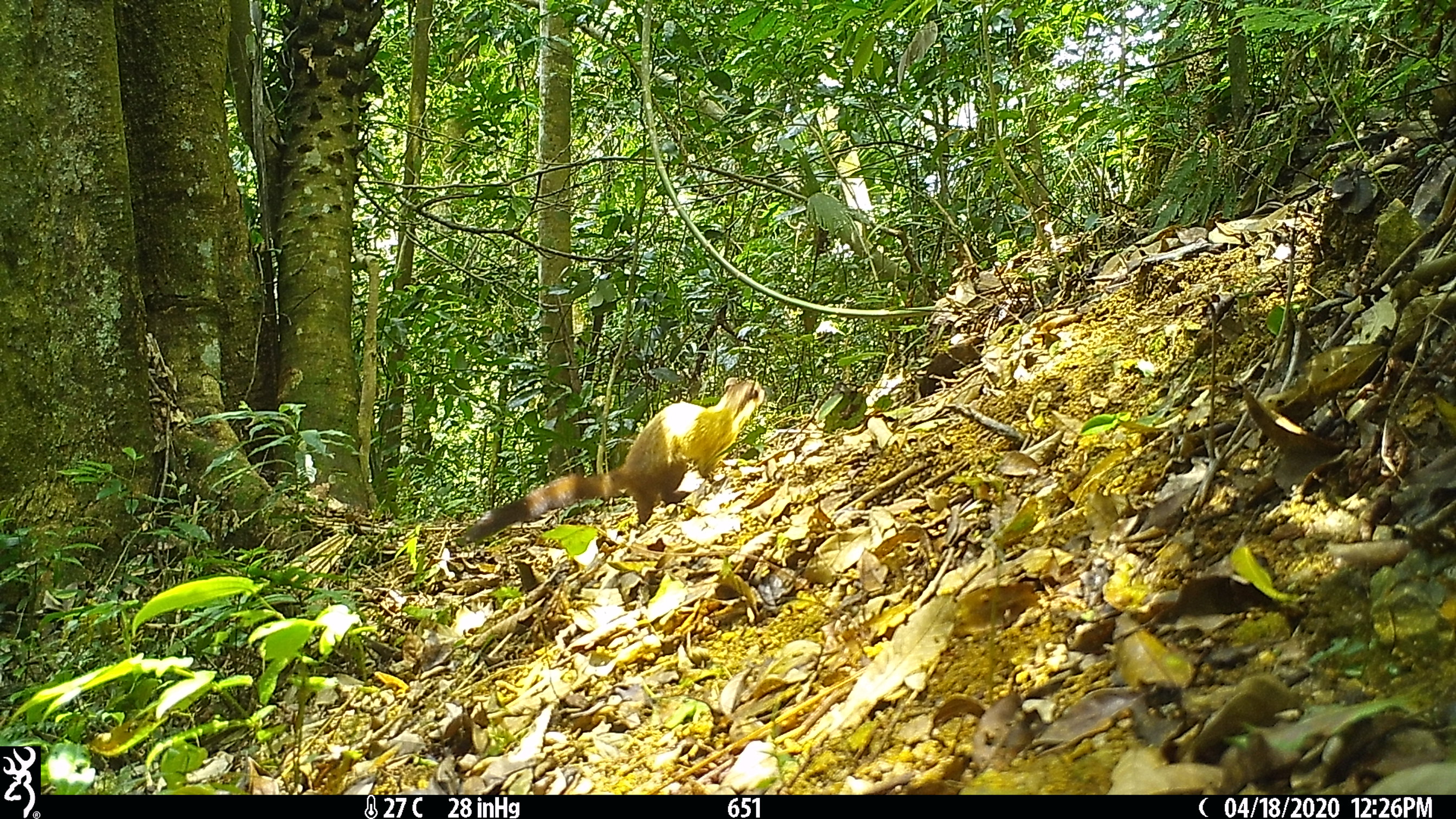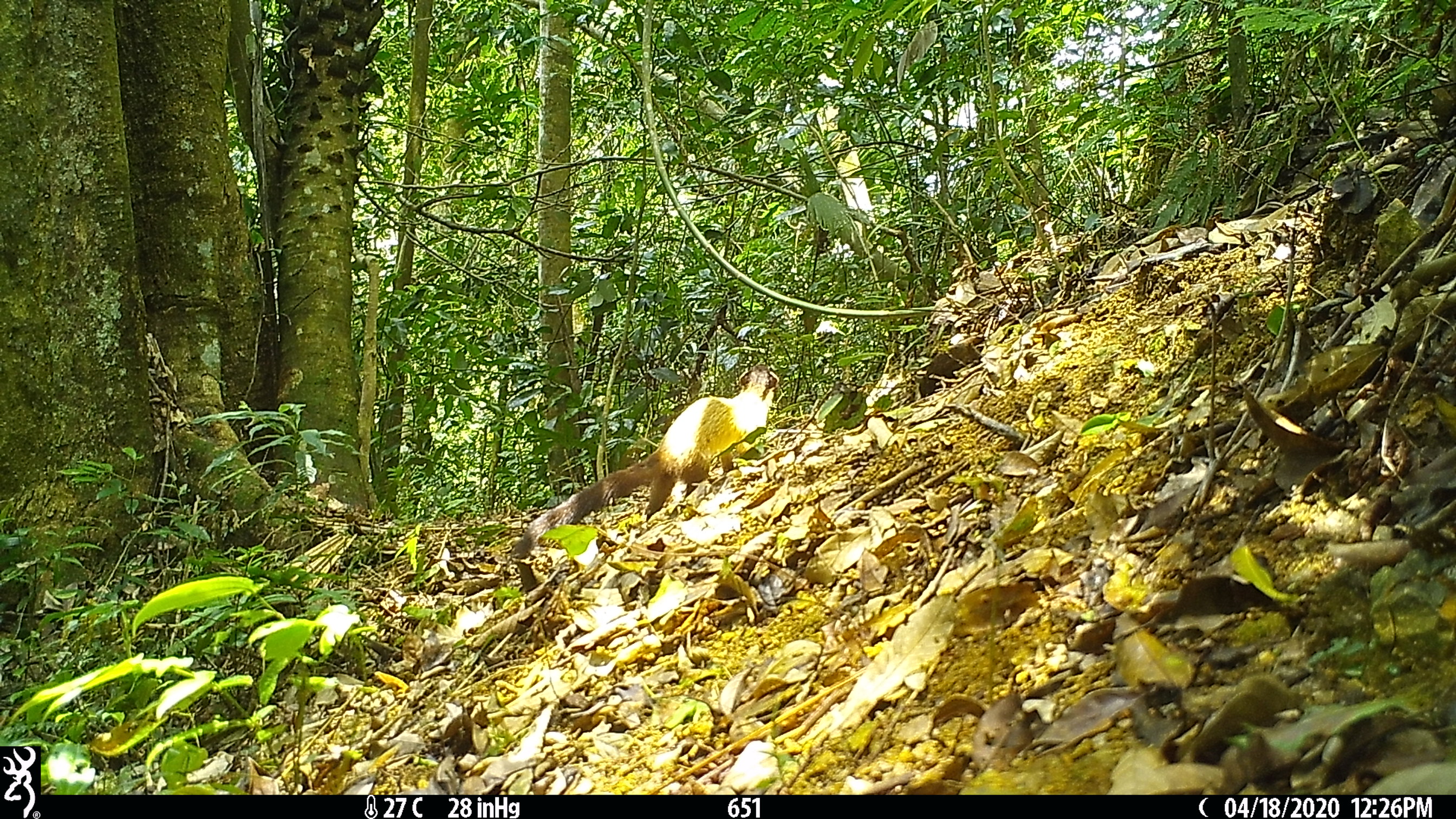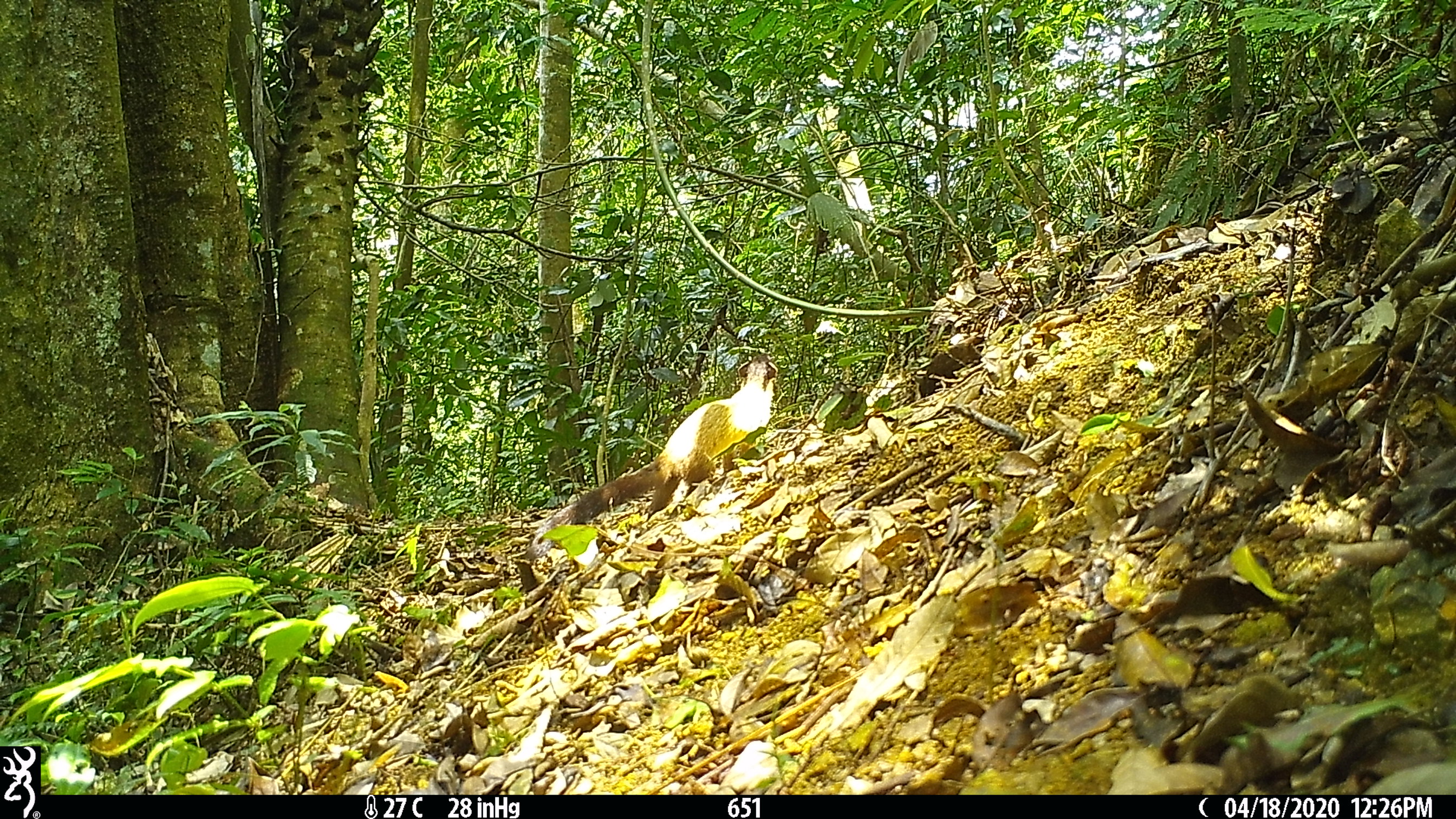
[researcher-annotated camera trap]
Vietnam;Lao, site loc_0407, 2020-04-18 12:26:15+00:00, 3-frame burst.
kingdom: Animalia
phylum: Chordata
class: Mammalia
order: Carnivora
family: Mustelidae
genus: Martes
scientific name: Martes flavigula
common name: yellow-throated marten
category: yellow throated marten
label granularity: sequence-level